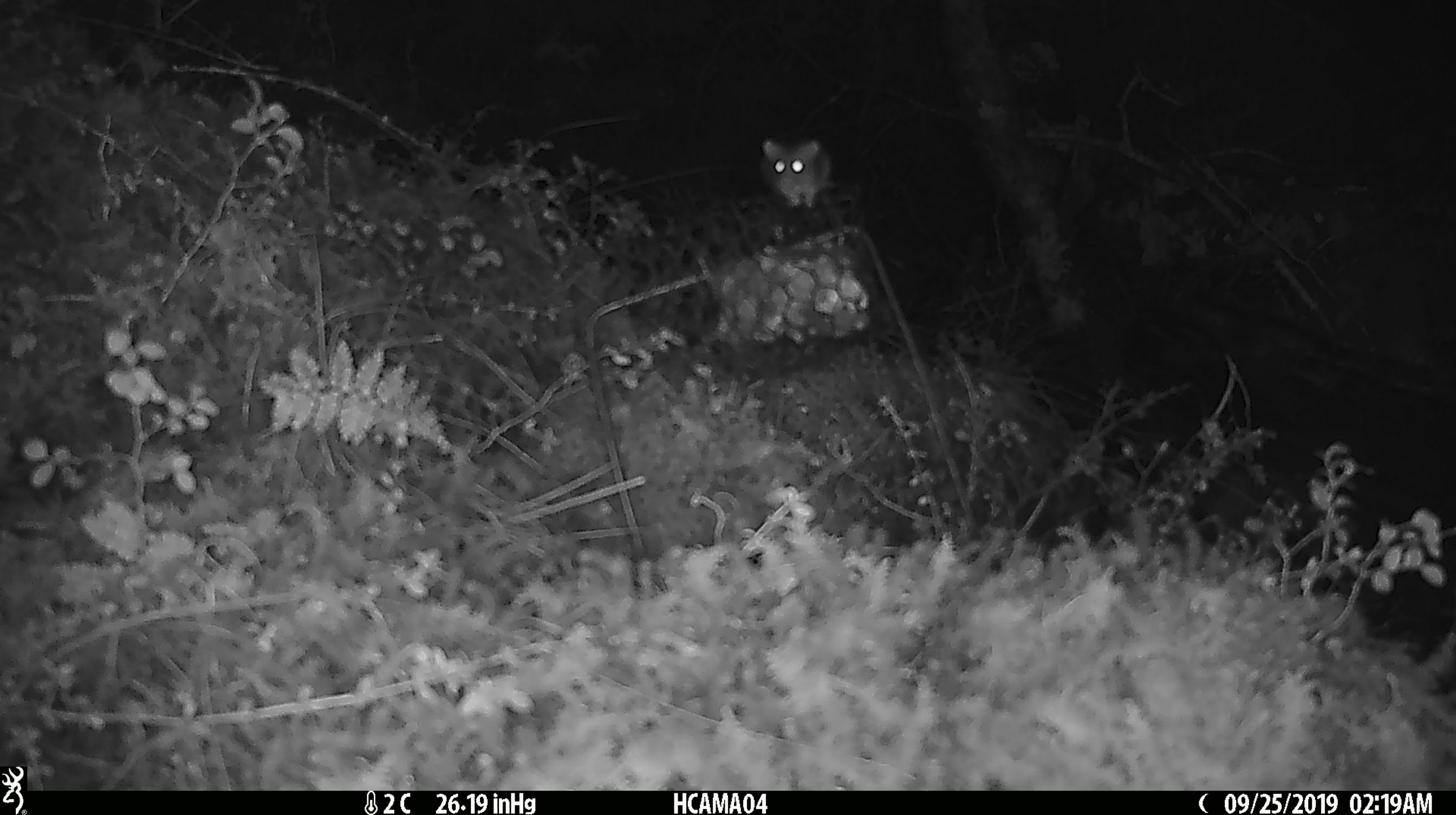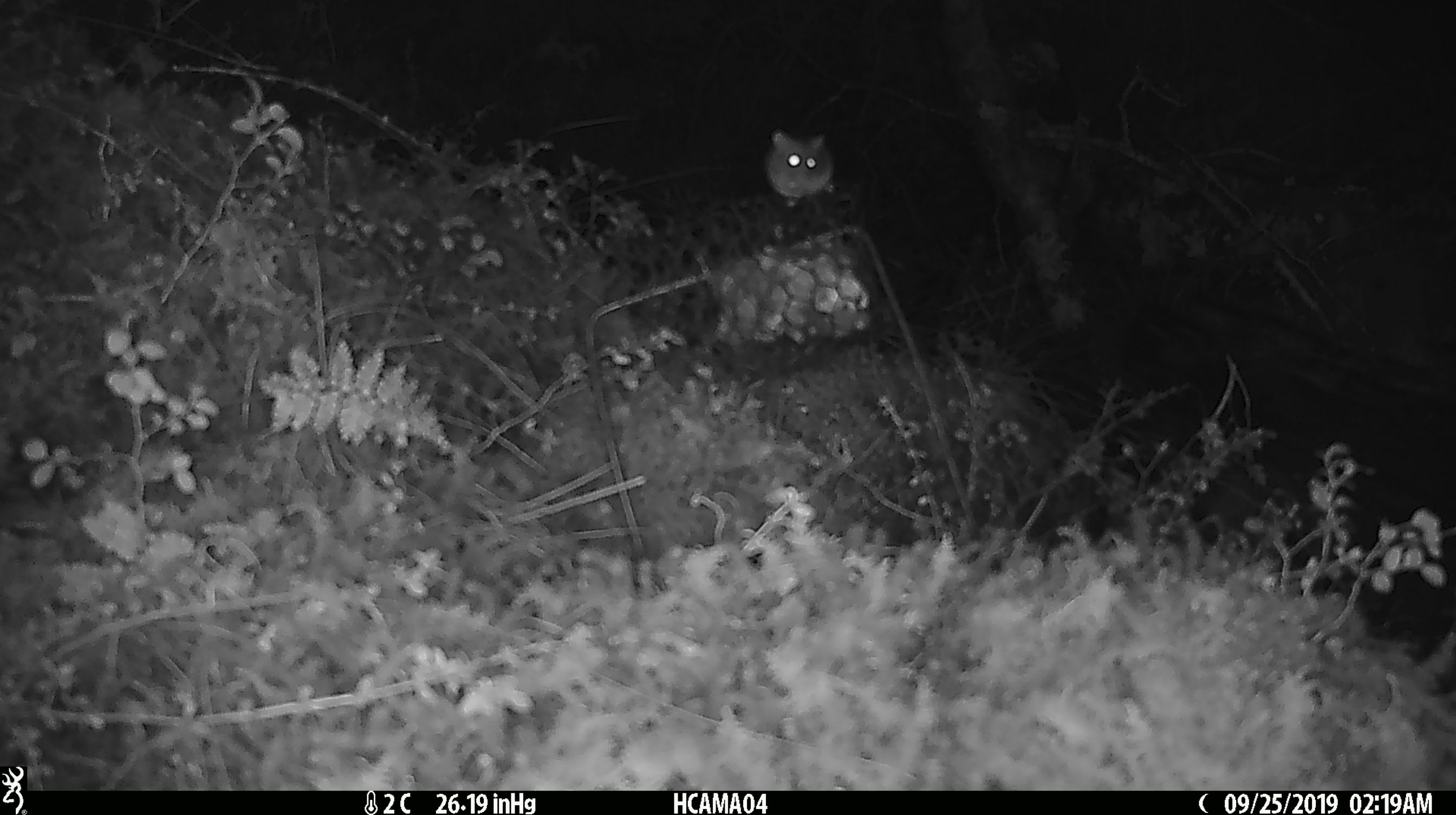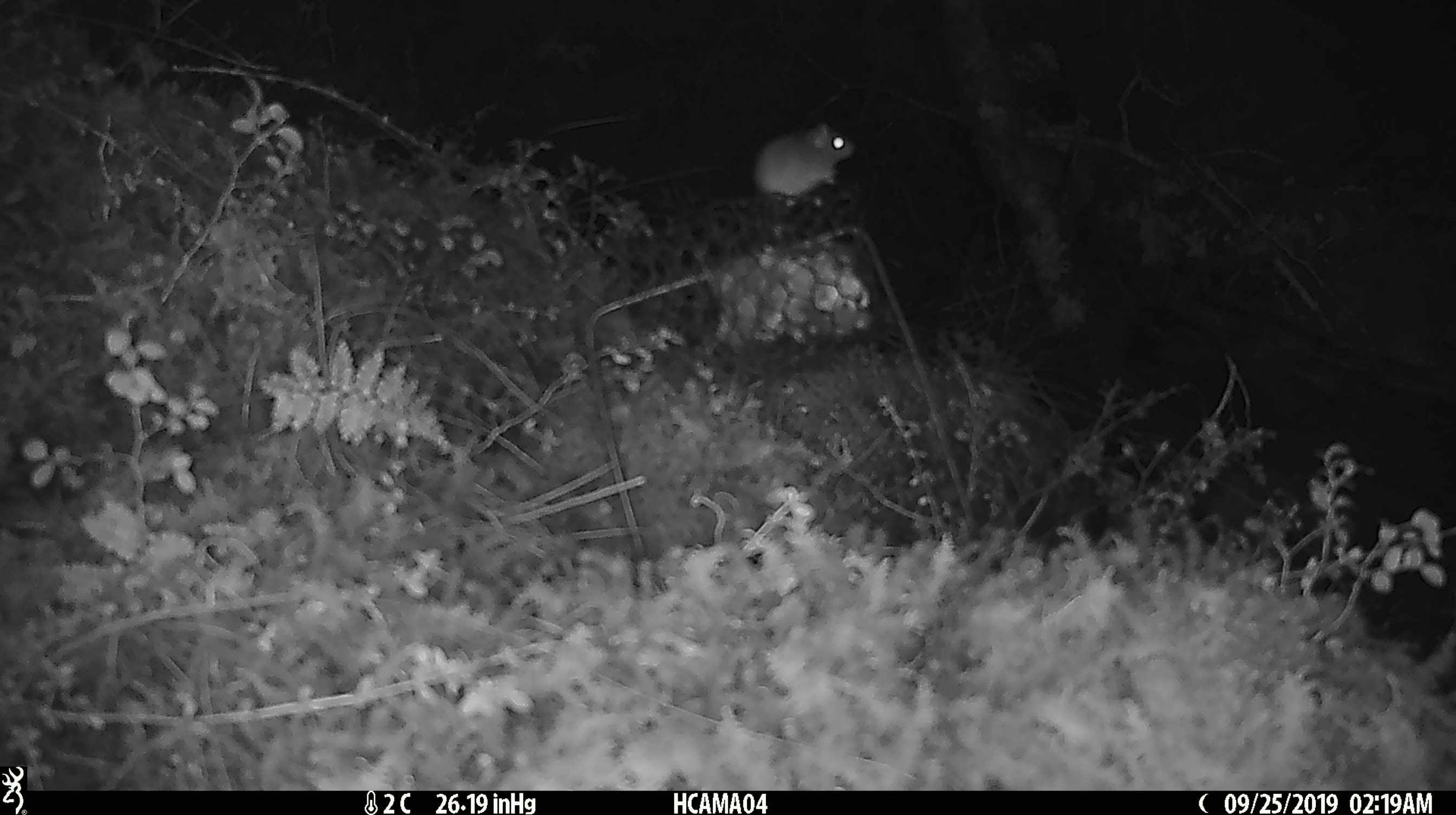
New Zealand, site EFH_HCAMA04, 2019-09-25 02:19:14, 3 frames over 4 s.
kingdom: Animalia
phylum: Chordata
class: Mammalia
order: Rodentia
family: Muridae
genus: Mus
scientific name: Mus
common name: mouse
Mouse (Mus).